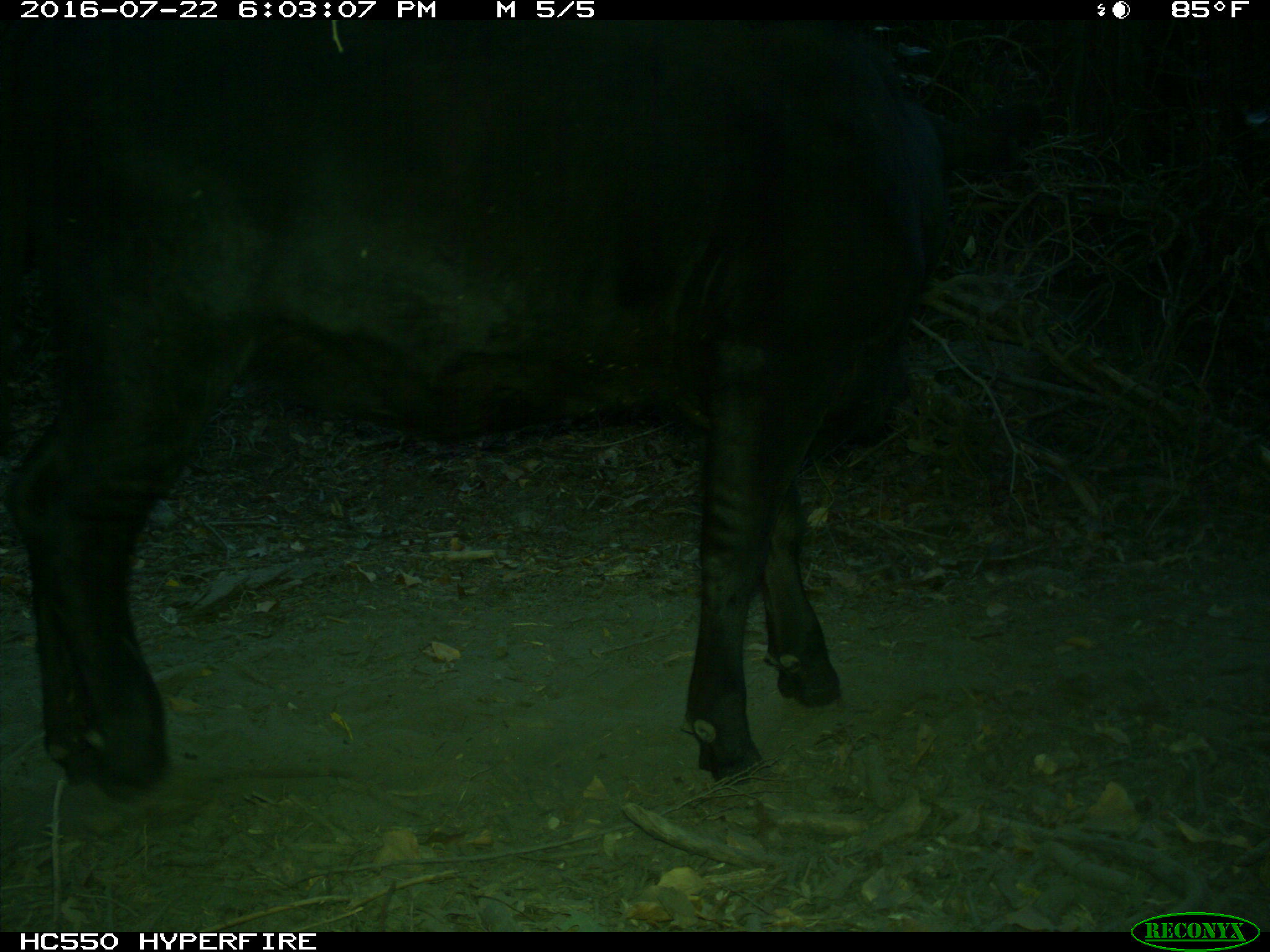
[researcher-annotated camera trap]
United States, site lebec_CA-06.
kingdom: Animalia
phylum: Chordata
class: Mammalia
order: Artiodactyla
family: Bovidae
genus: Bos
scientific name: Bos taurus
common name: domestic cow